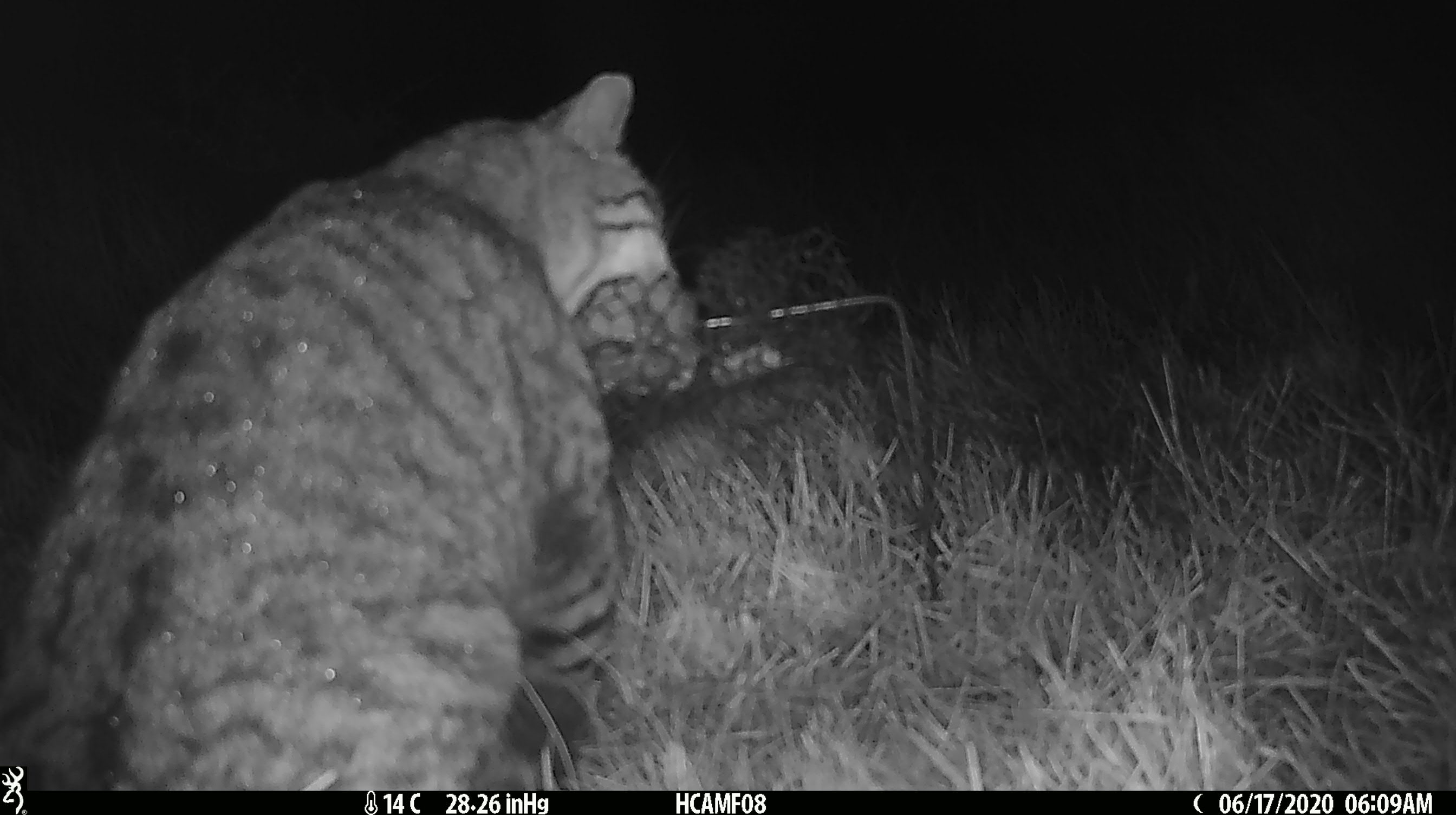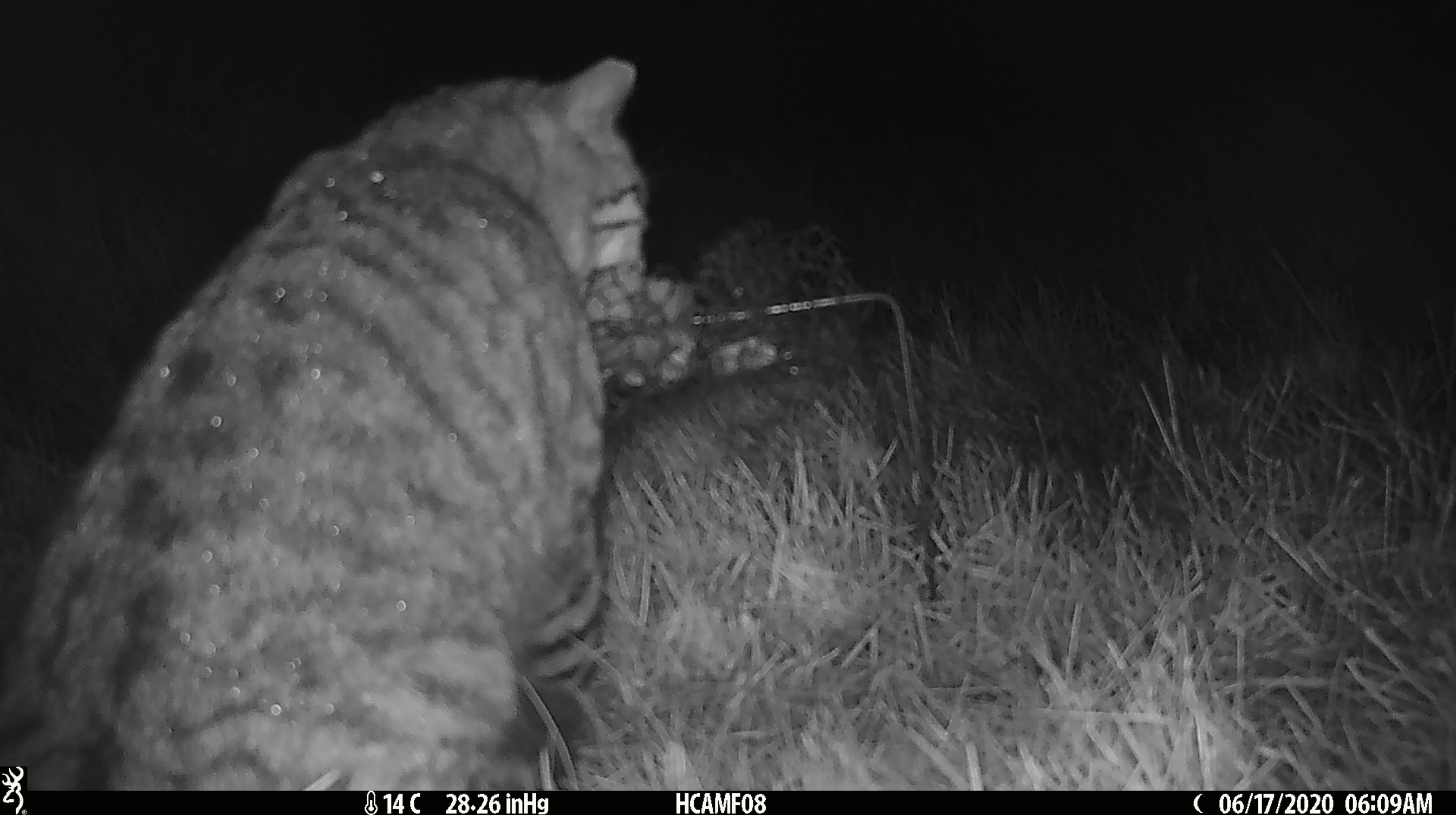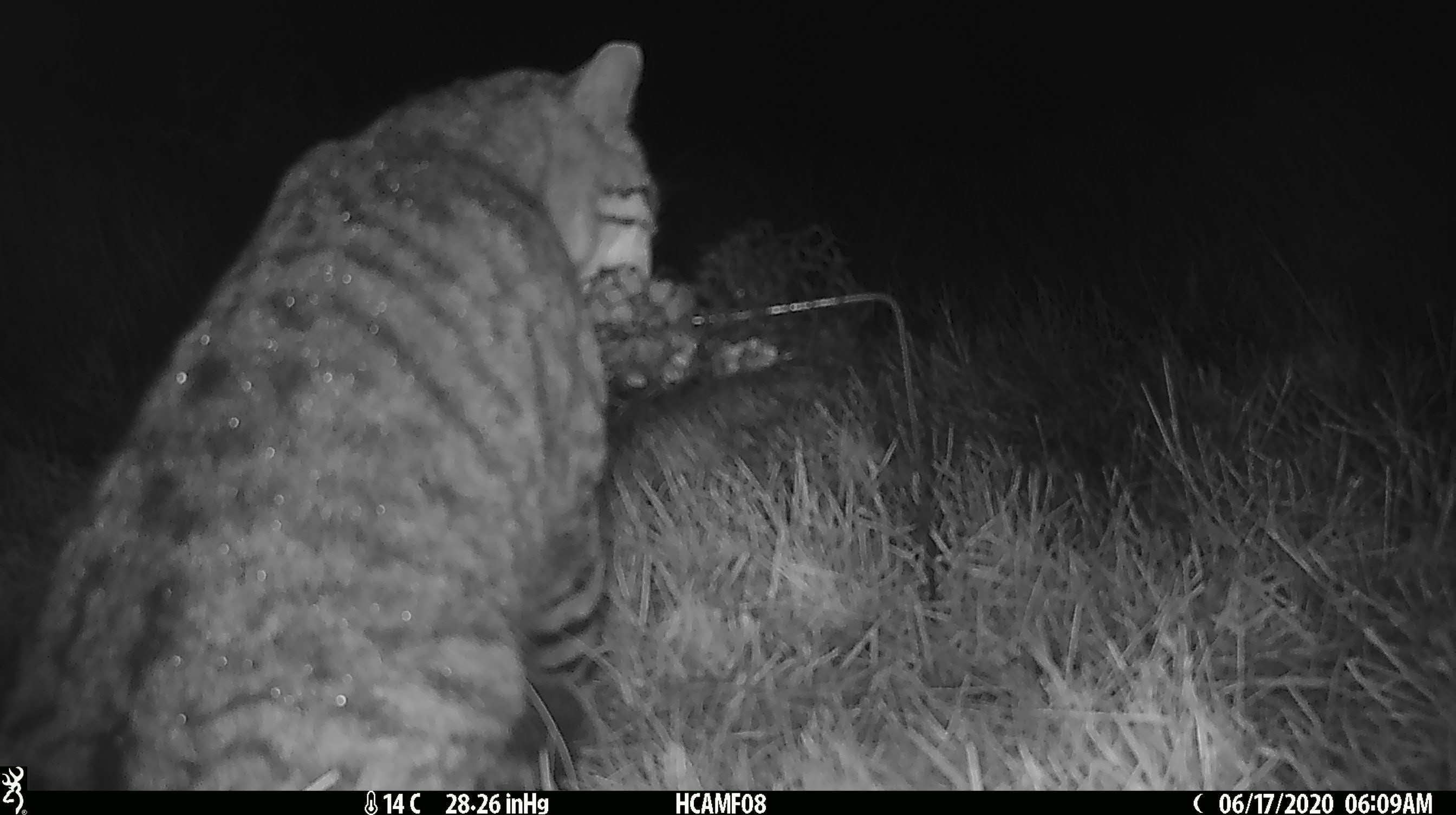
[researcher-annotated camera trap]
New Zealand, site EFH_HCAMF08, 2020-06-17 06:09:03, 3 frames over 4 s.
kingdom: Animalia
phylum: Chordata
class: Mammalia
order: Carnivora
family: Felidae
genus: Felis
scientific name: Felis catus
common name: domestic cat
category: cat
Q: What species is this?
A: Cat (domestic cat) (Felis catus).